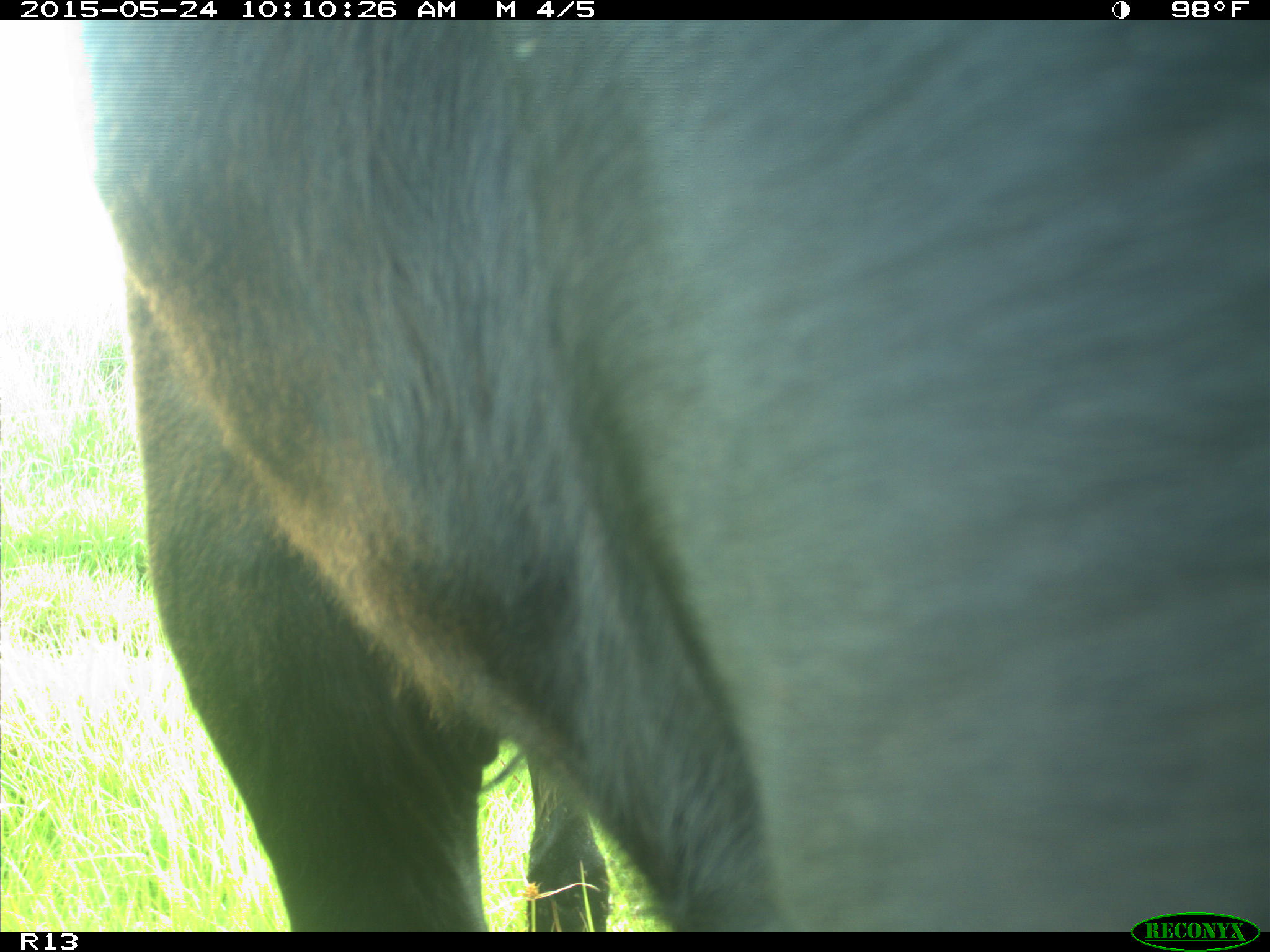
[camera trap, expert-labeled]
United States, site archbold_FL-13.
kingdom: Animalia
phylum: Chordata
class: Mammalia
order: Artiodactyla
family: Bovidae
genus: Bos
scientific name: Bos taurus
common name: domestic cow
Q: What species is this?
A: Bos taurus (domestic cow).